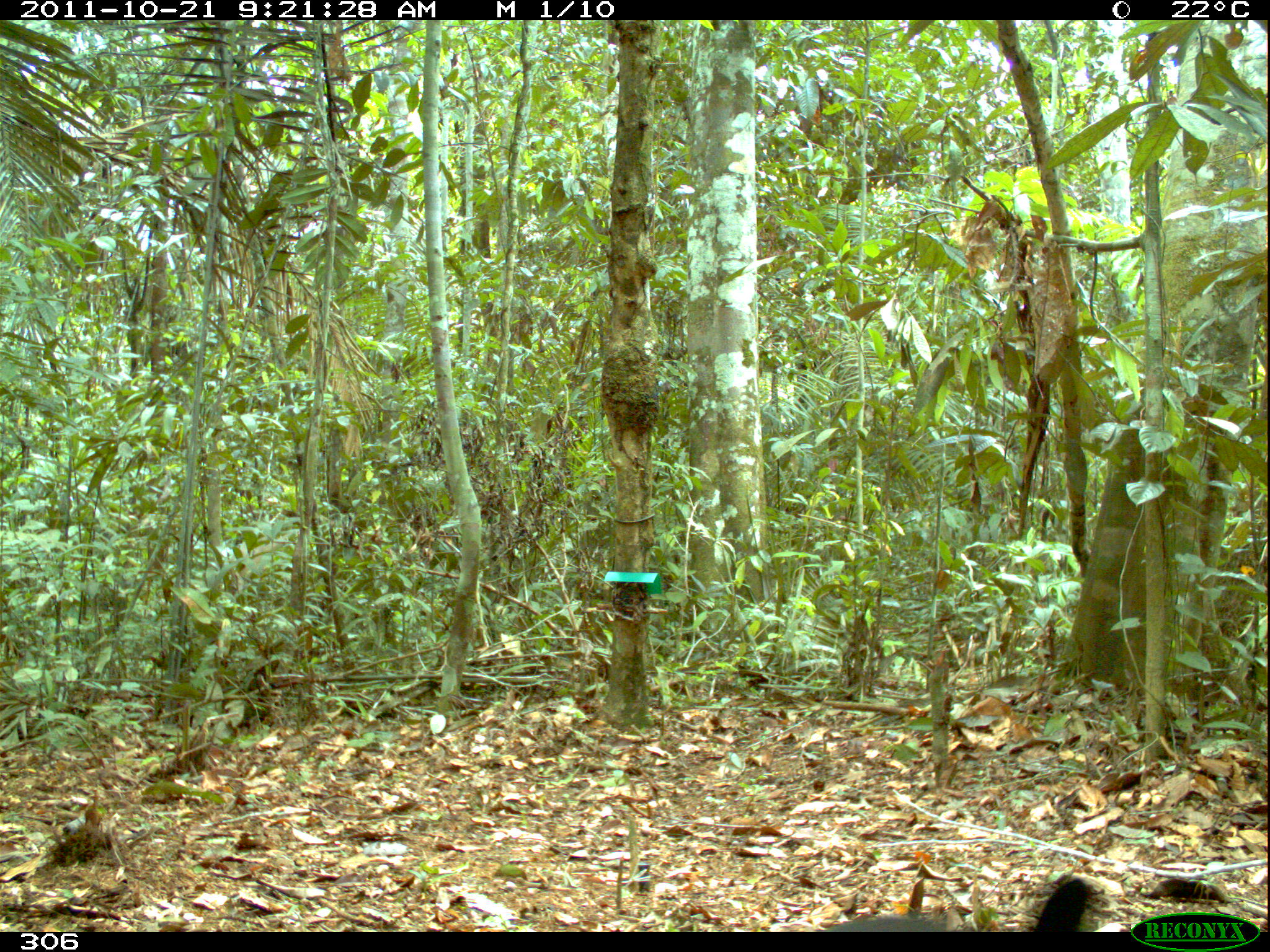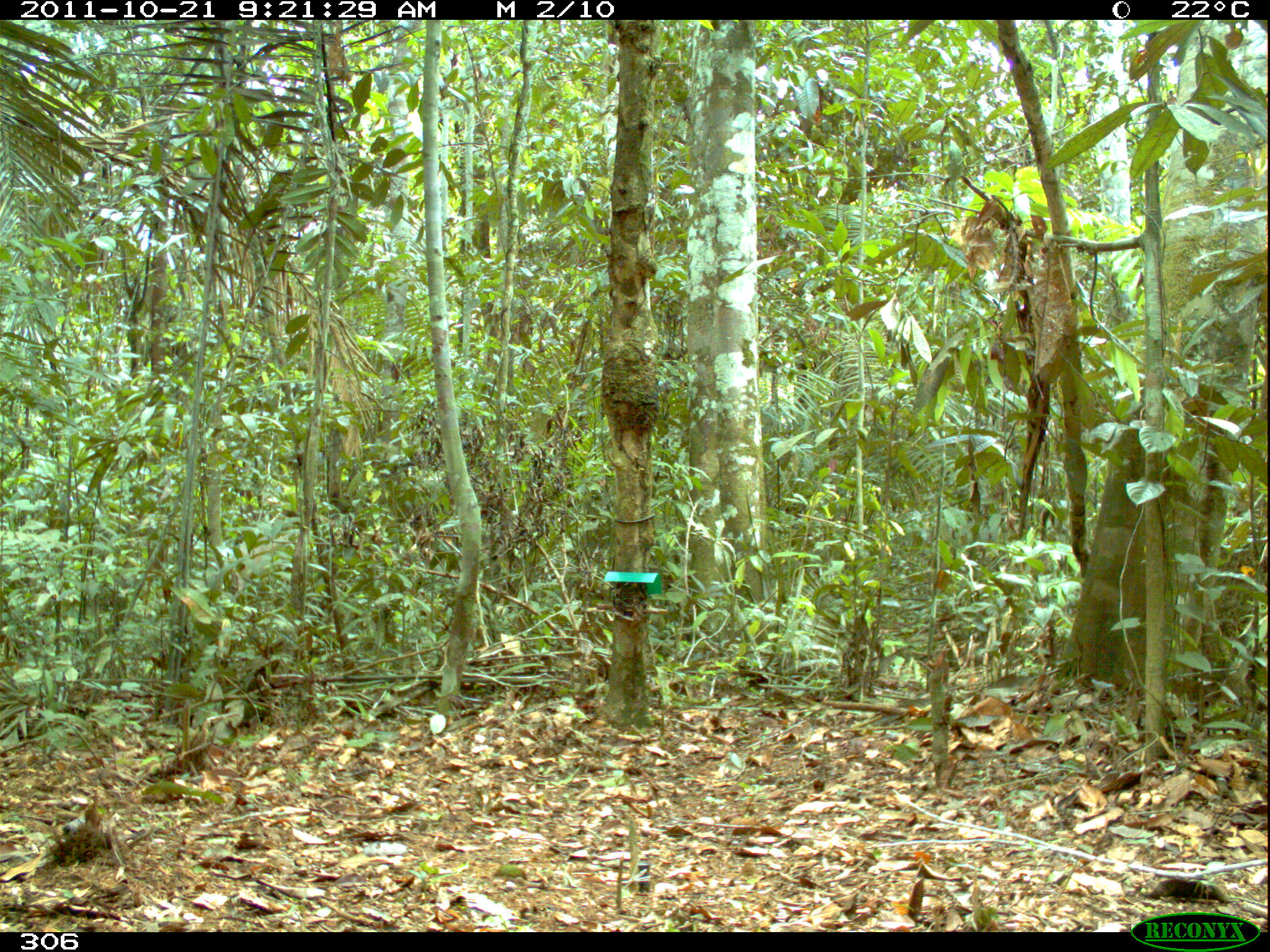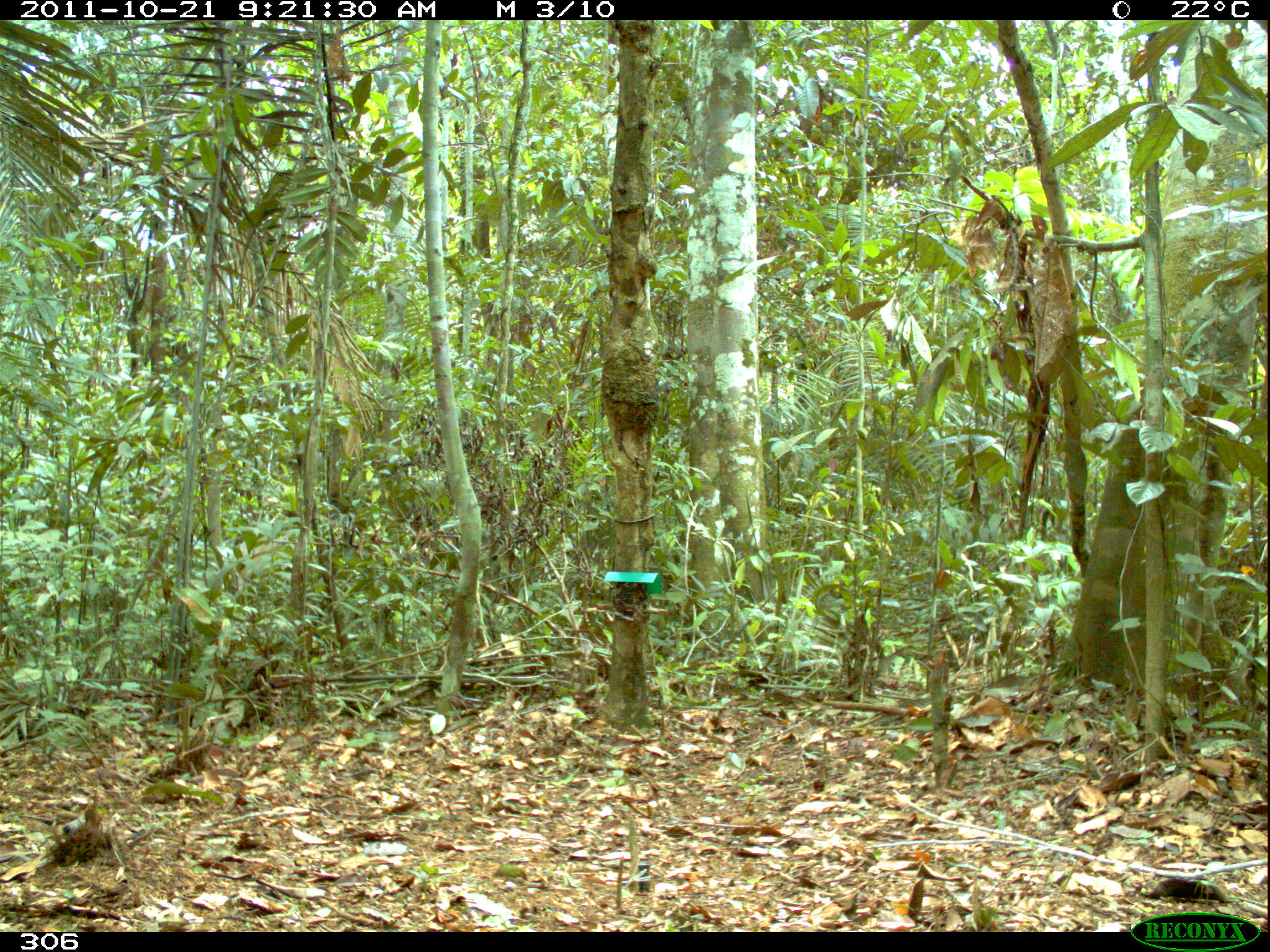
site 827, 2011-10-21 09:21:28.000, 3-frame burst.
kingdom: Animalia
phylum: Chordata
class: Aves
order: Gruiformes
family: Psophiidae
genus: Psophia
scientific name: Psophia leucoptera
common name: pale-winged trumpeter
Psophia leucoptera (pale-winged trumpeter).